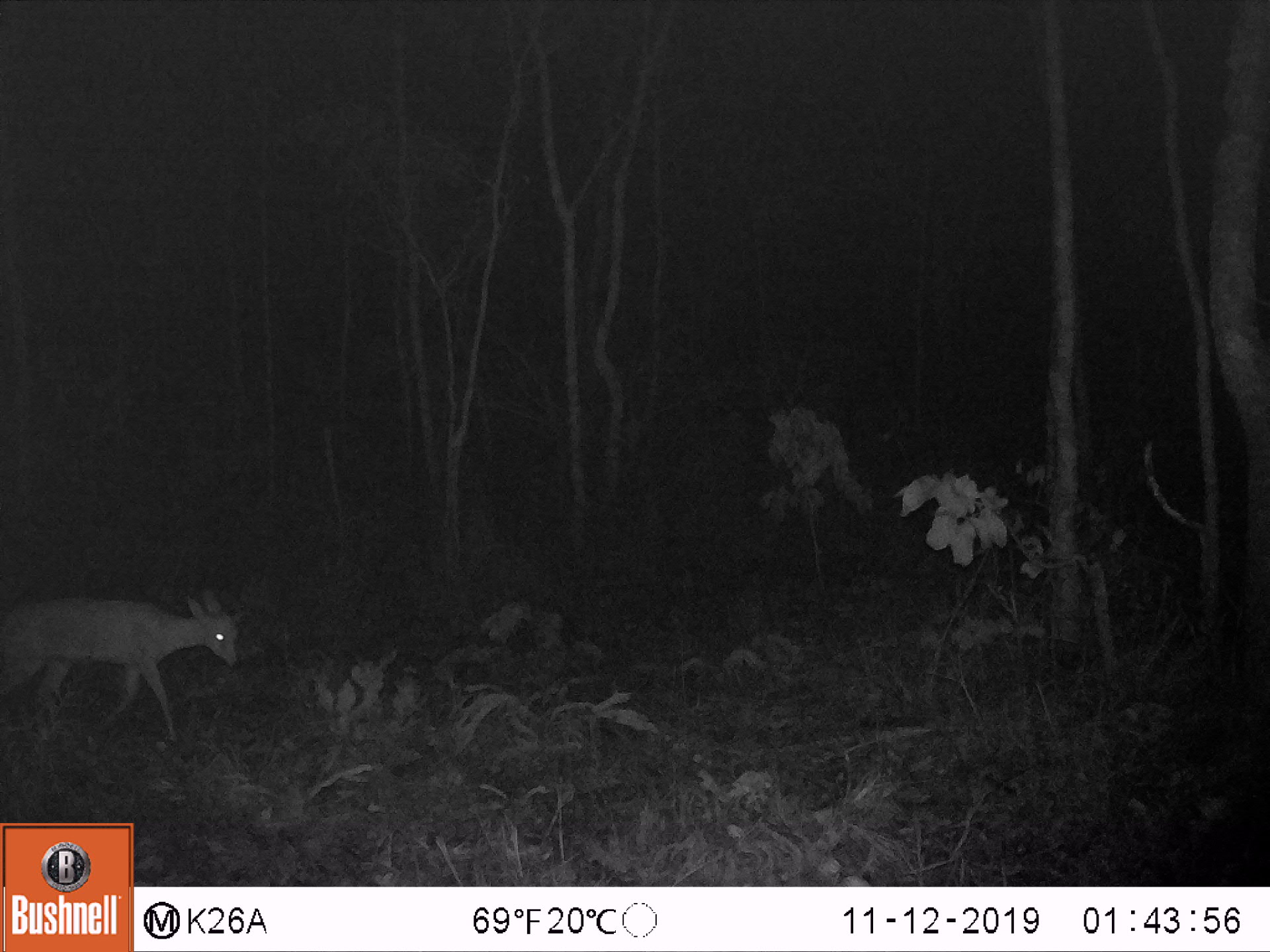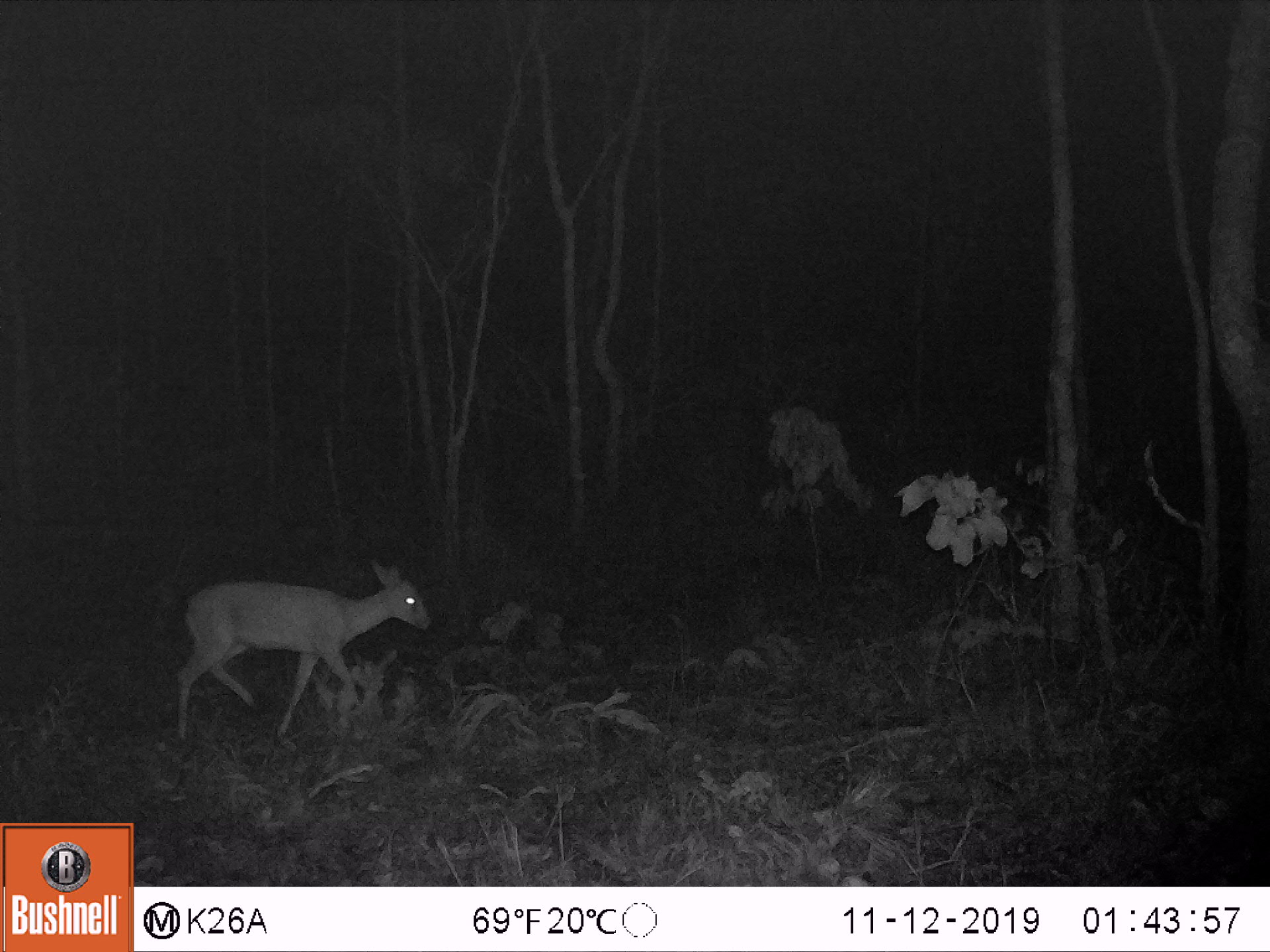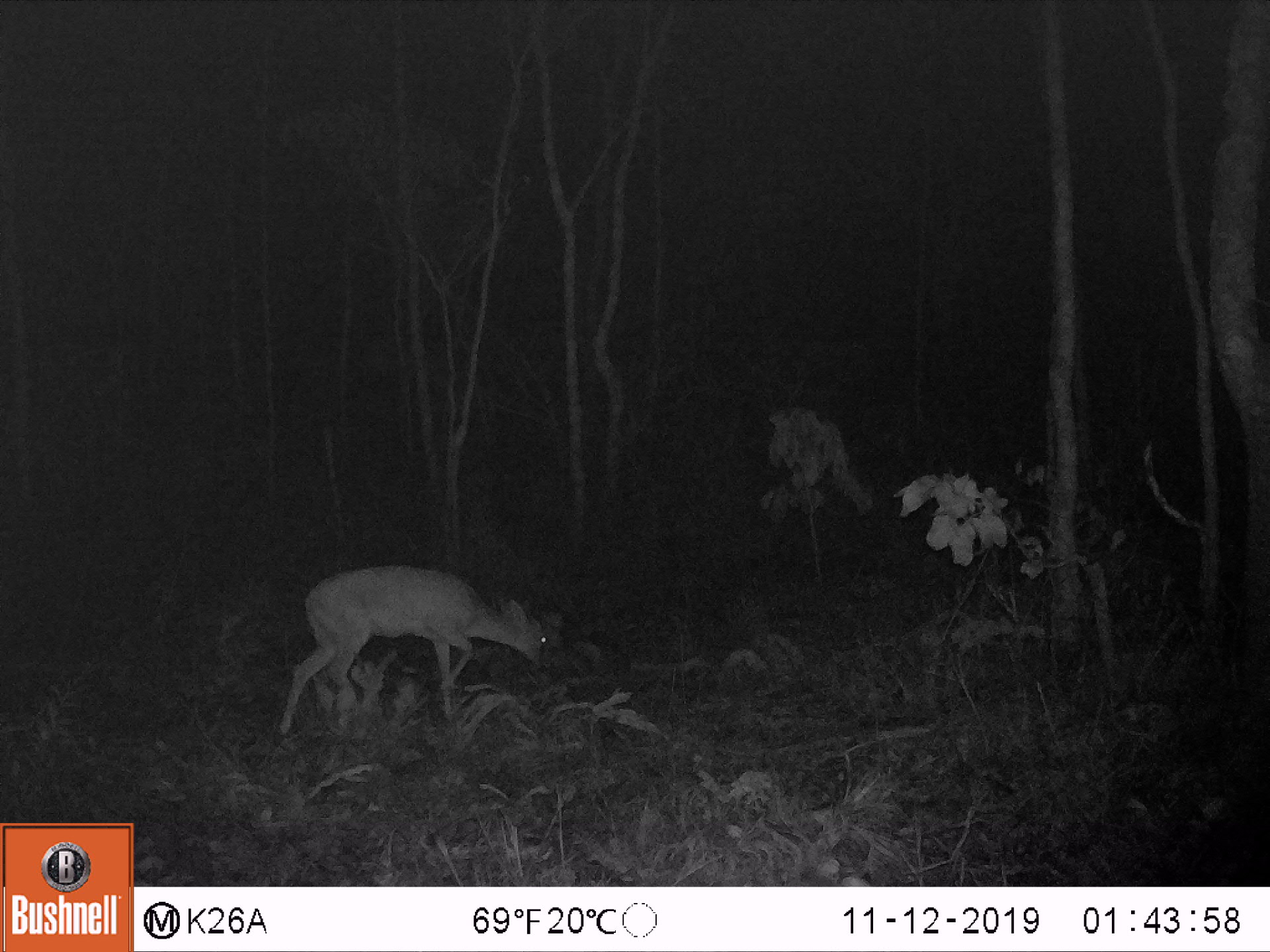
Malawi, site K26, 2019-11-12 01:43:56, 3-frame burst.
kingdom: Animalia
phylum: Chordata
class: Mammalia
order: Artiodactyla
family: Bovidae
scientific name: Antilopinae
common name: small antelope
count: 1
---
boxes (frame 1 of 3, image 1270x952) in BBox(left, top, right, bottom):
small antelope: BBox(3, 583, 241, 737)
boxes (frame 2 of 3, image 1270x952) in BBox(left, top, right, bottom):
small antelope: BBox(174, 559, 430, 749)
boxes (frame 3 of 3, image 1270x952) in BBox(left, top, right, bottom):
small antelope: BBox(274, 567, 559, 740)